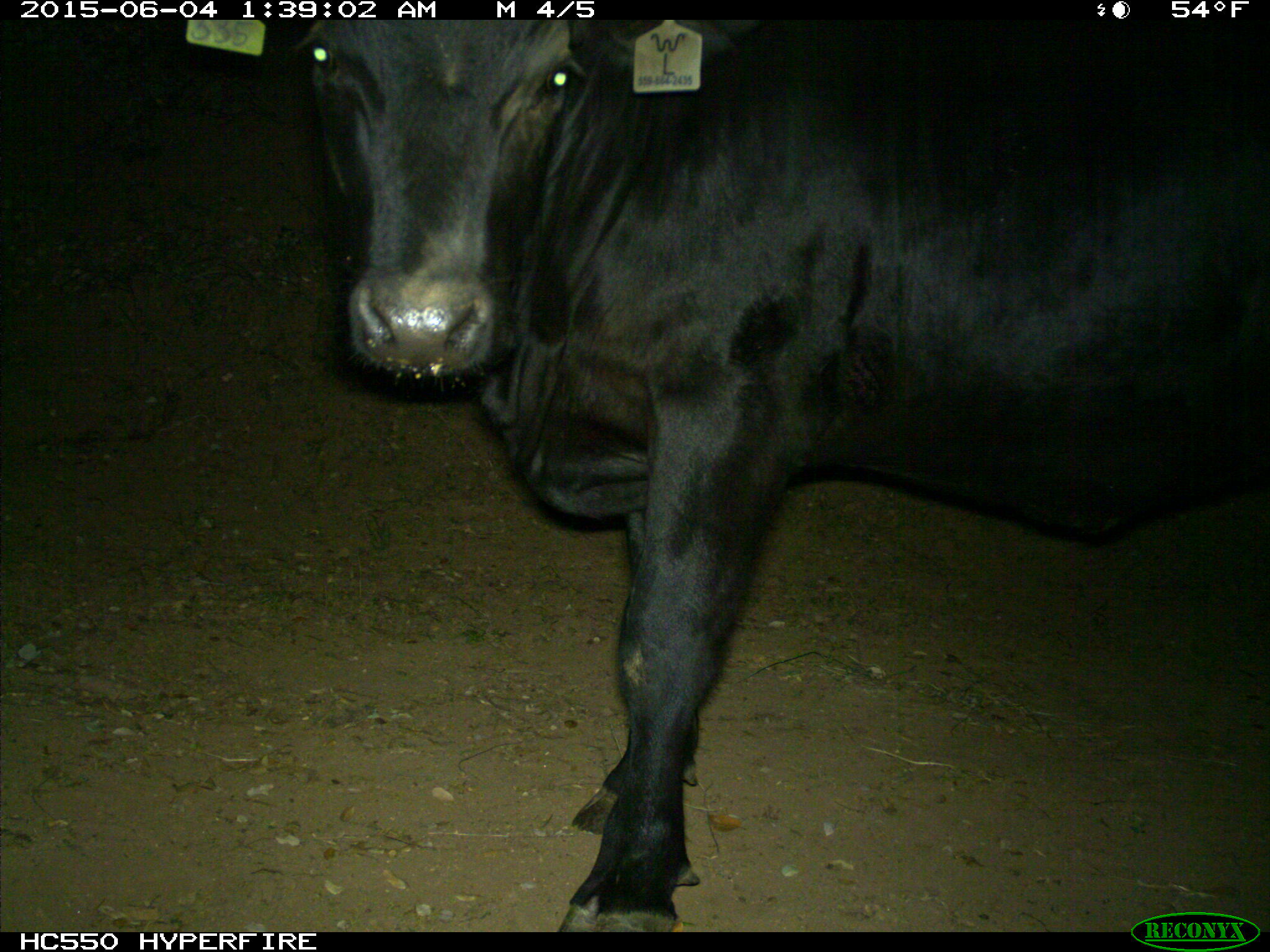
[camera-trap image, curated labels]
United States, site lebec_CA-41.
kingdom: Animalia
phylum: Chordata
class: Mammalia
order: Artiodactyla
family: Bovidae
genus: Bos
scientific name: Bos taurus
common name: domestic cow